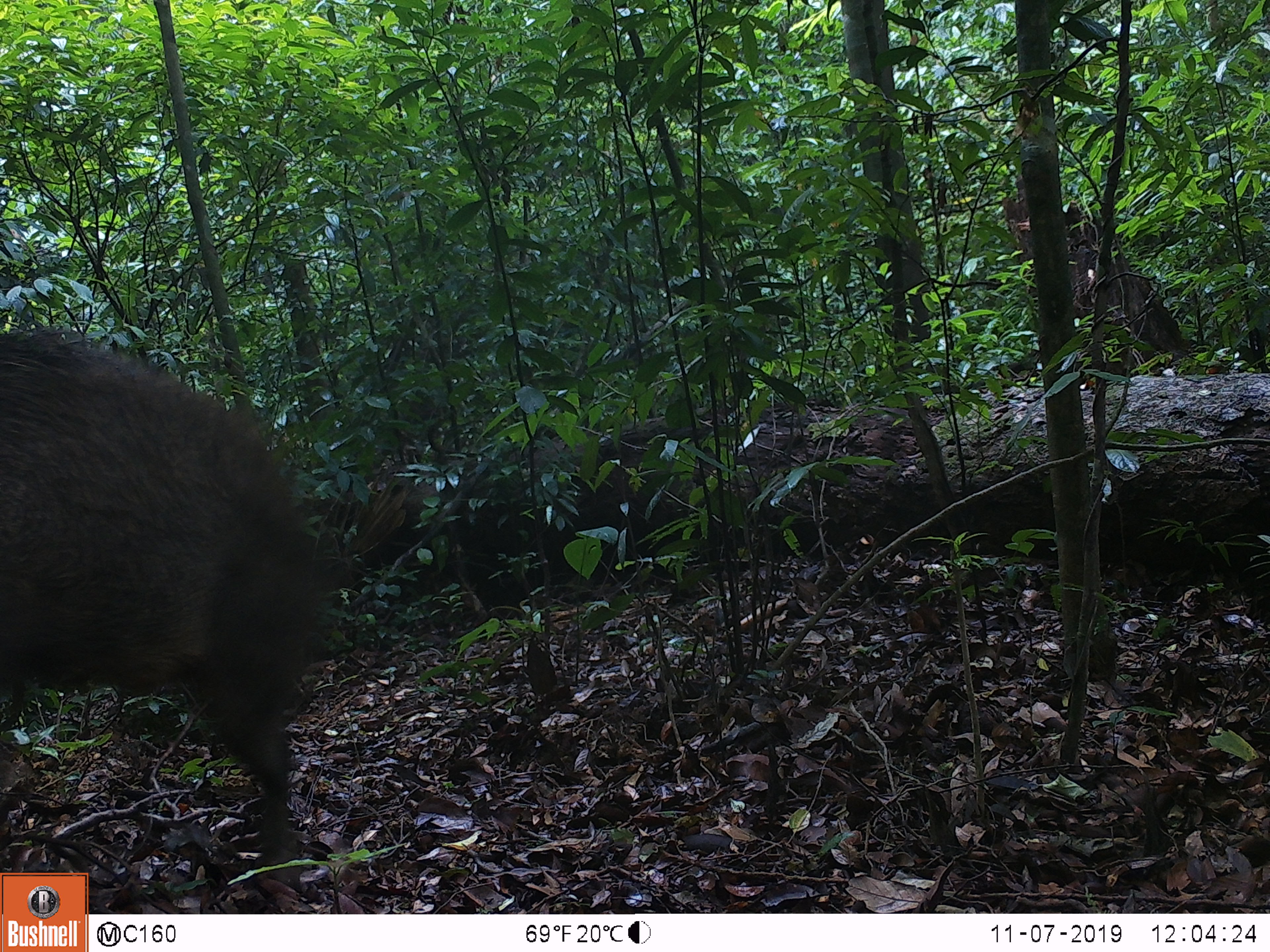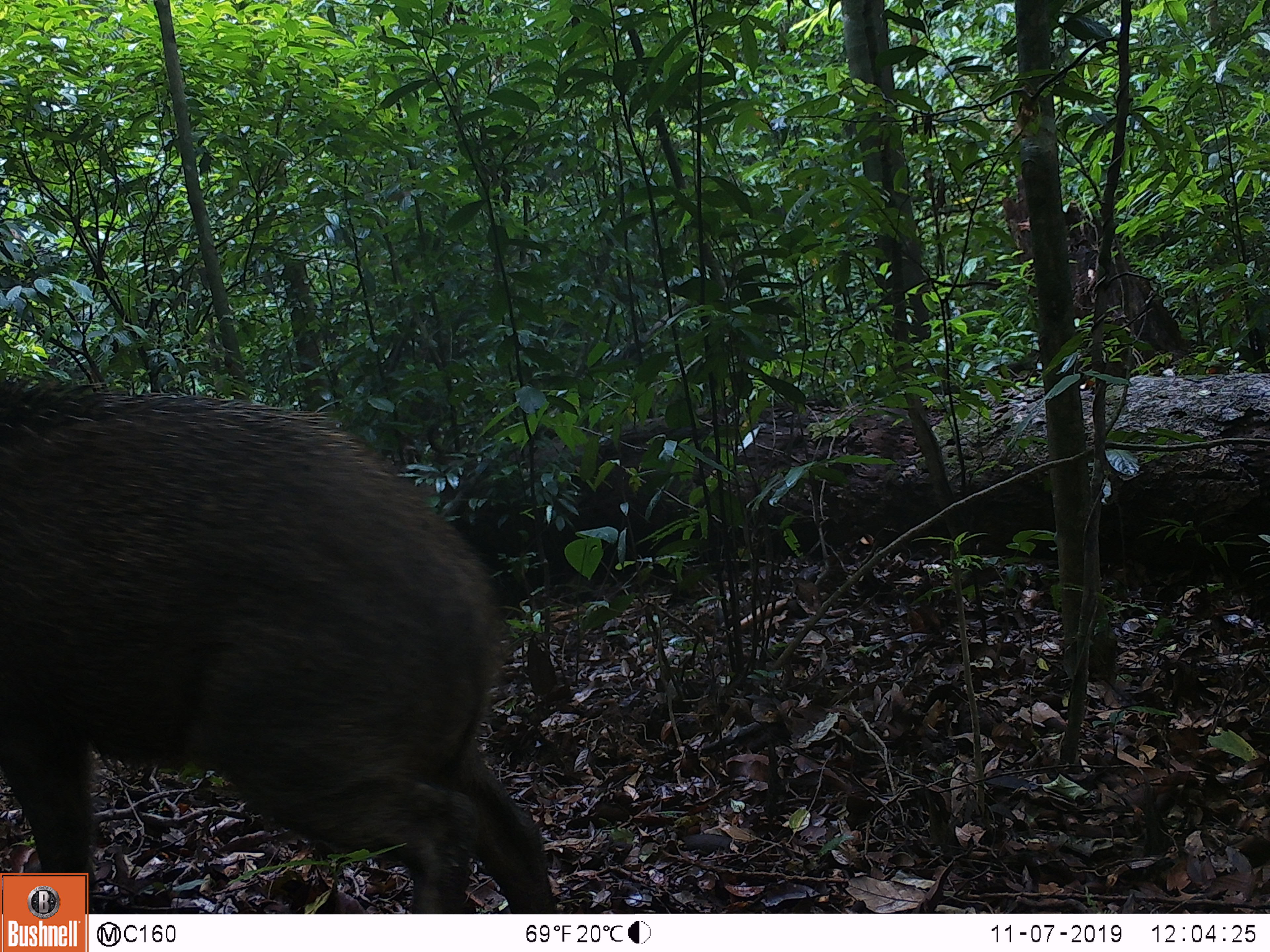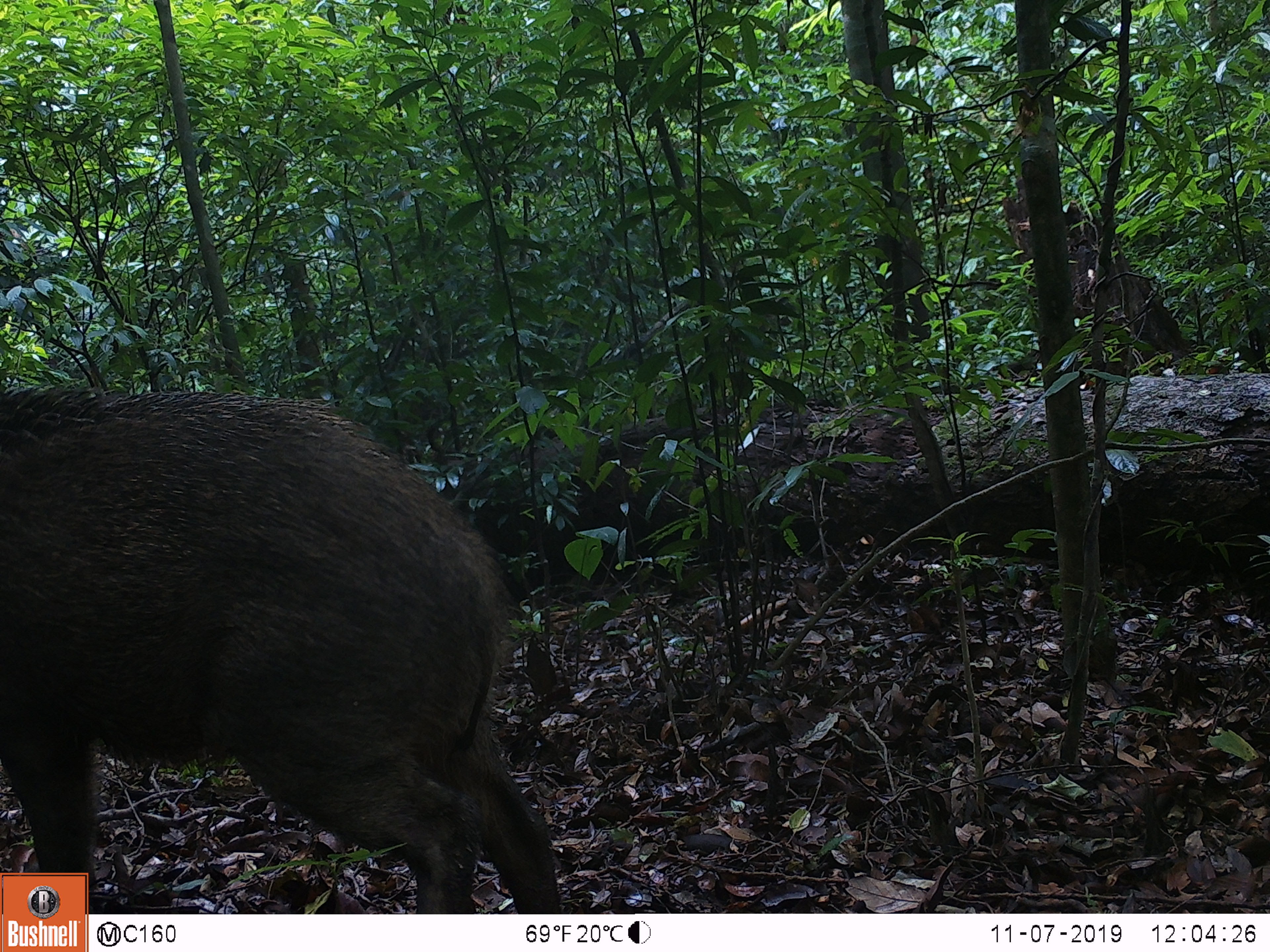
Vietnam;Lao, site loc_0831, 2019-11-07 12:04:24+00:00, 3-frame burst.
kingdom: Animalia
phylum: Chordata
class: Mammalia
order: Artiodactyla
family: Suidae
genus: Sus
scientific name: Sus scrofa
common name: eurasian wild pig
Eurasian wild pig (Sus scrofa). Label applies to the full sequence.